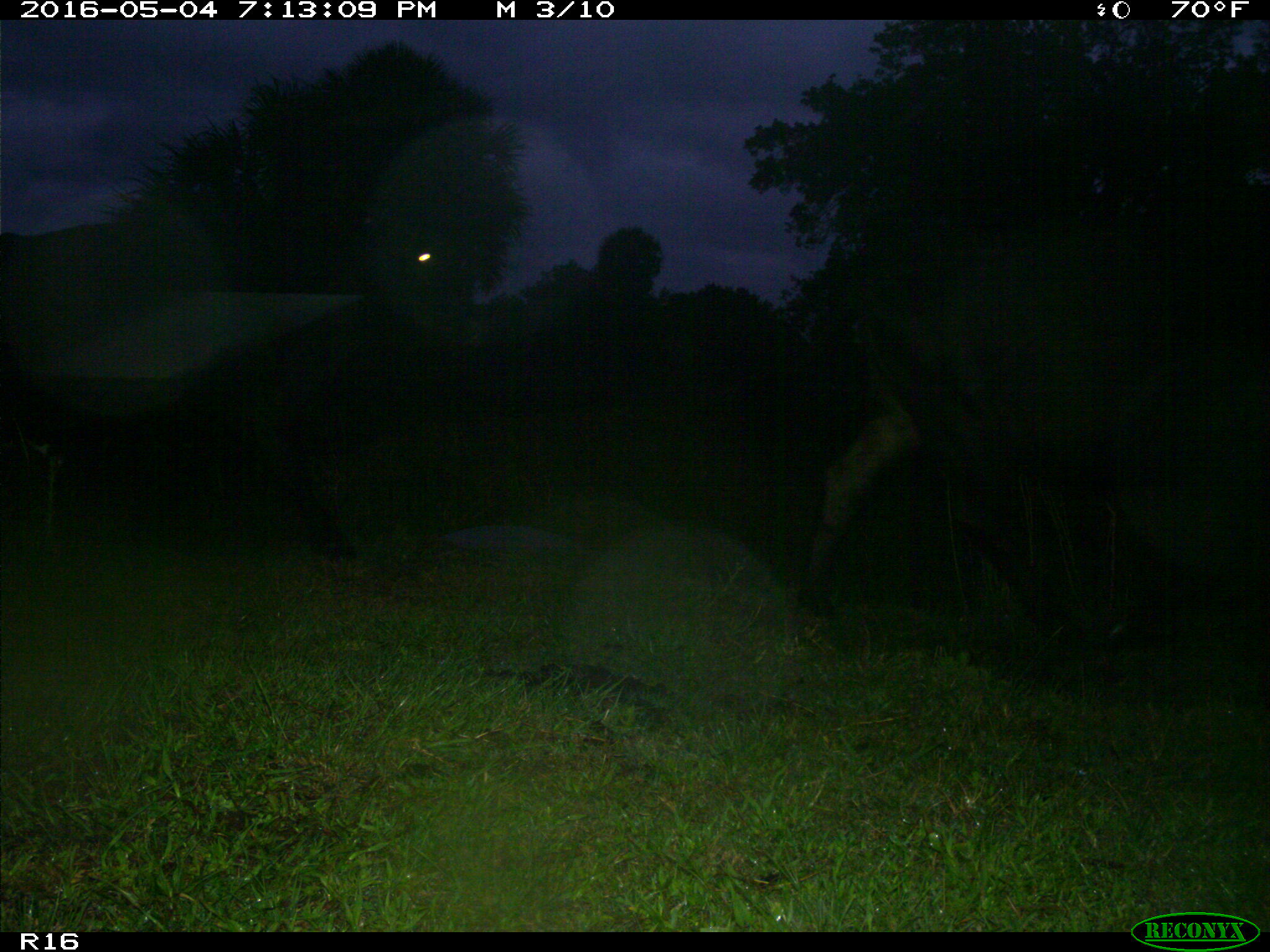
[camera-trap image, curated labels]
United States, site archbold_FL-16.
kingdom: Animalia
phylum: Chordata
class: Mammalia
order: Artiodactyla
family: Bovidae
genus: Bos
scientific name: Bos taurus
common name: domestic cow